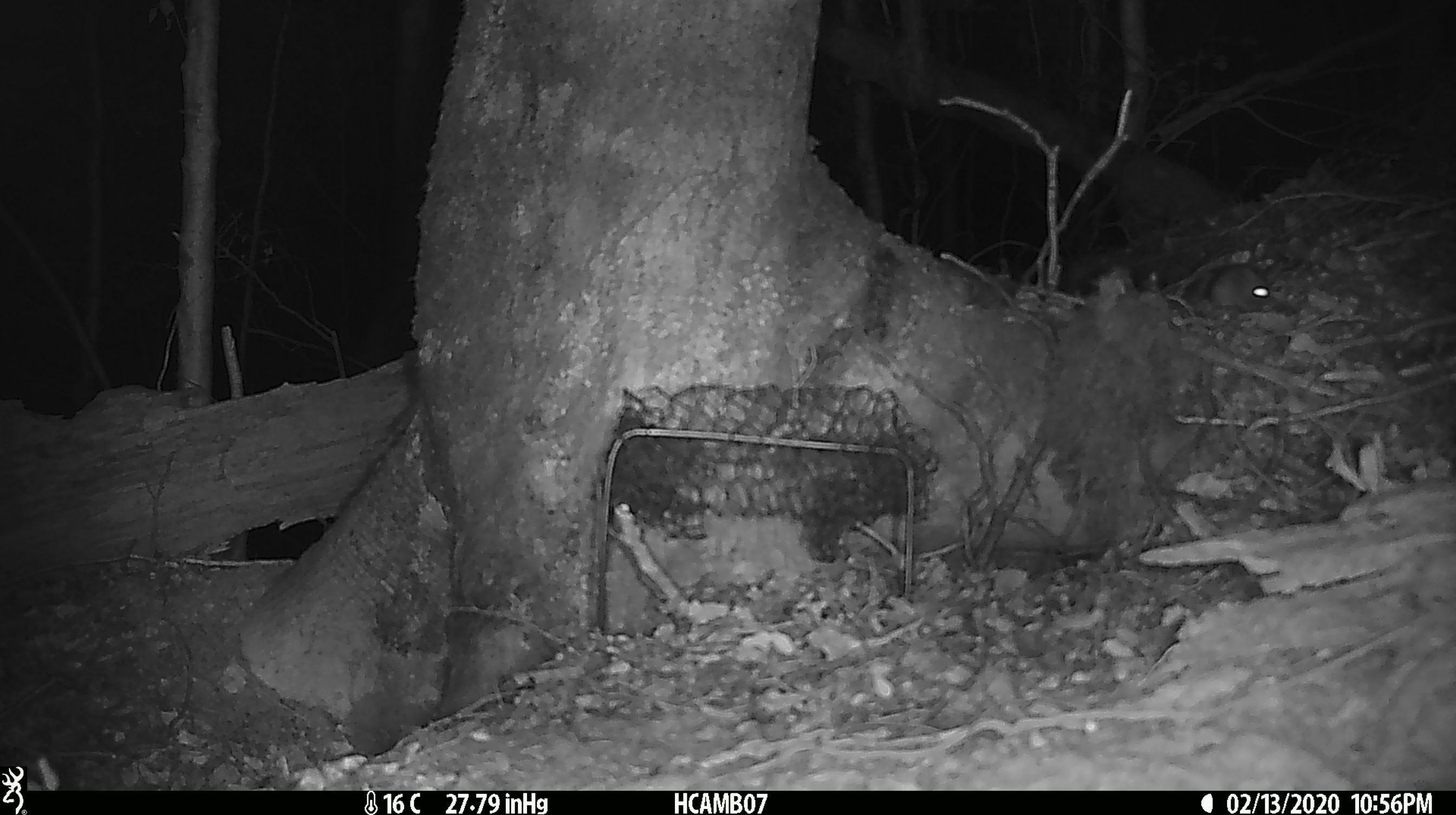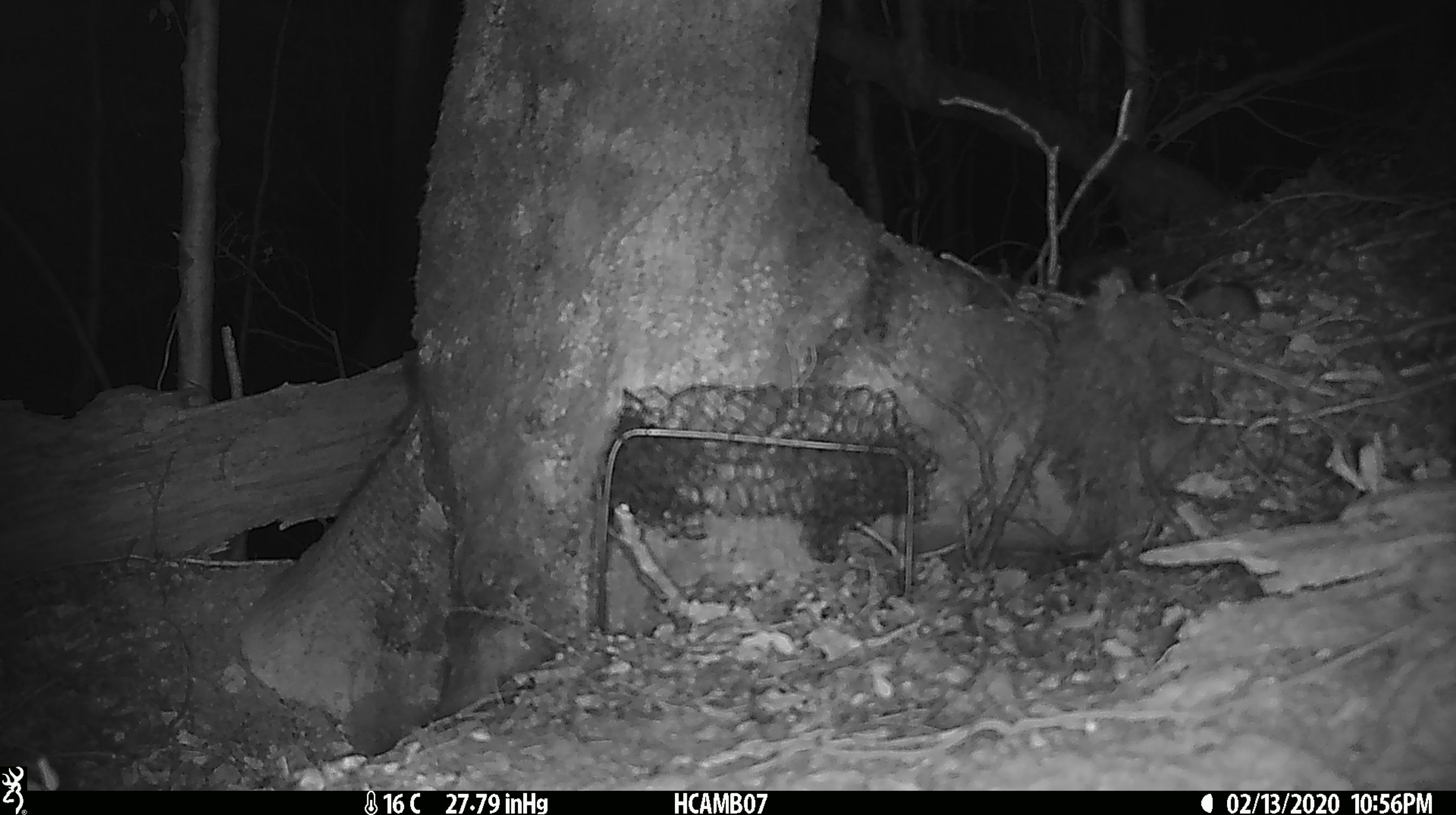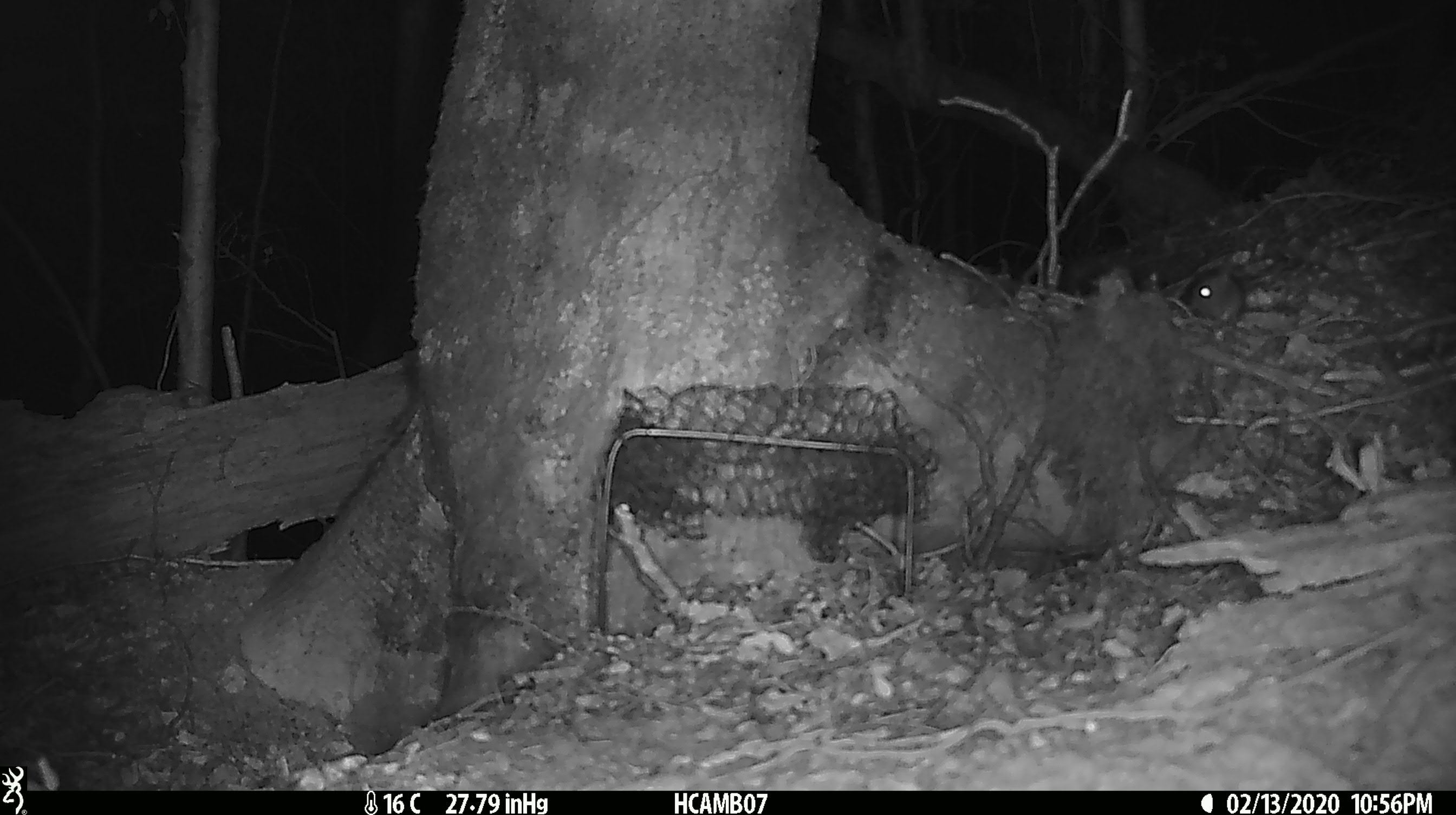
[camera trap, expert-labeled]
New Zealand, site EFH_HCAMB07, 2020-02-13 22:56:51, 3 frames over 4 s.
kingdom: Animalia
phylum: Chordata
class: Mammalia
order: Rodentia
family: Muridae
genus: Mus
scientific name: Mus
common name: mouse